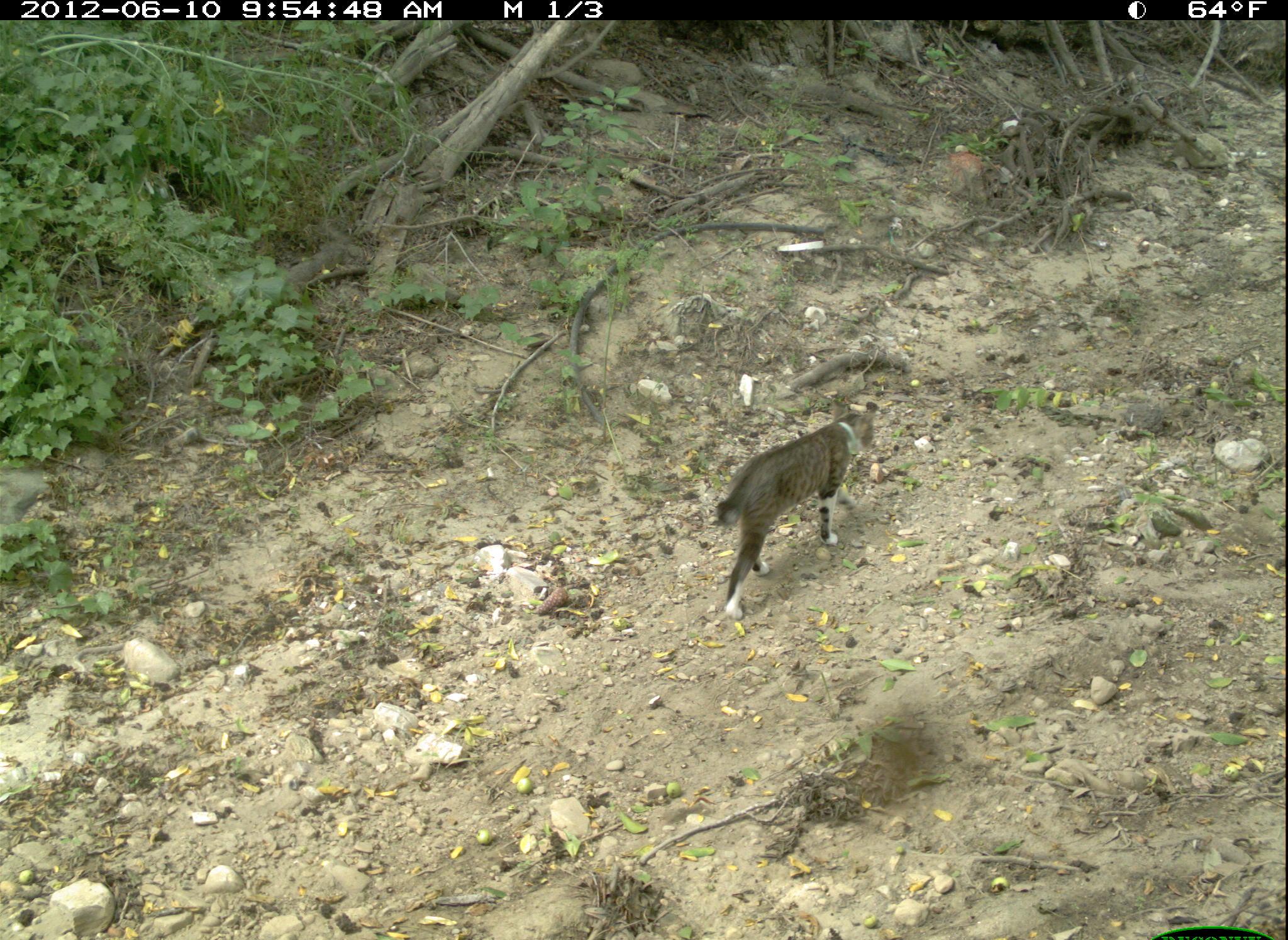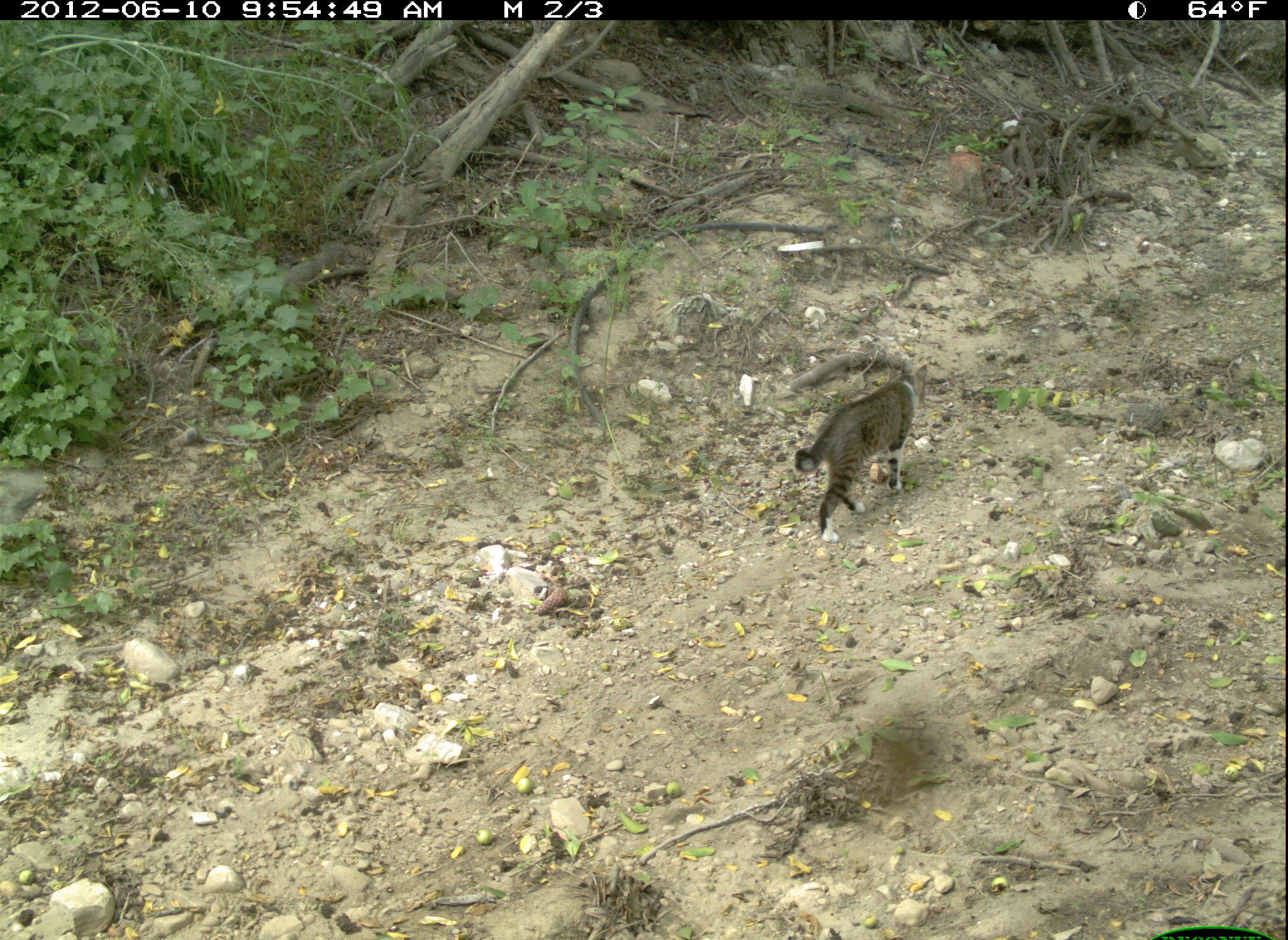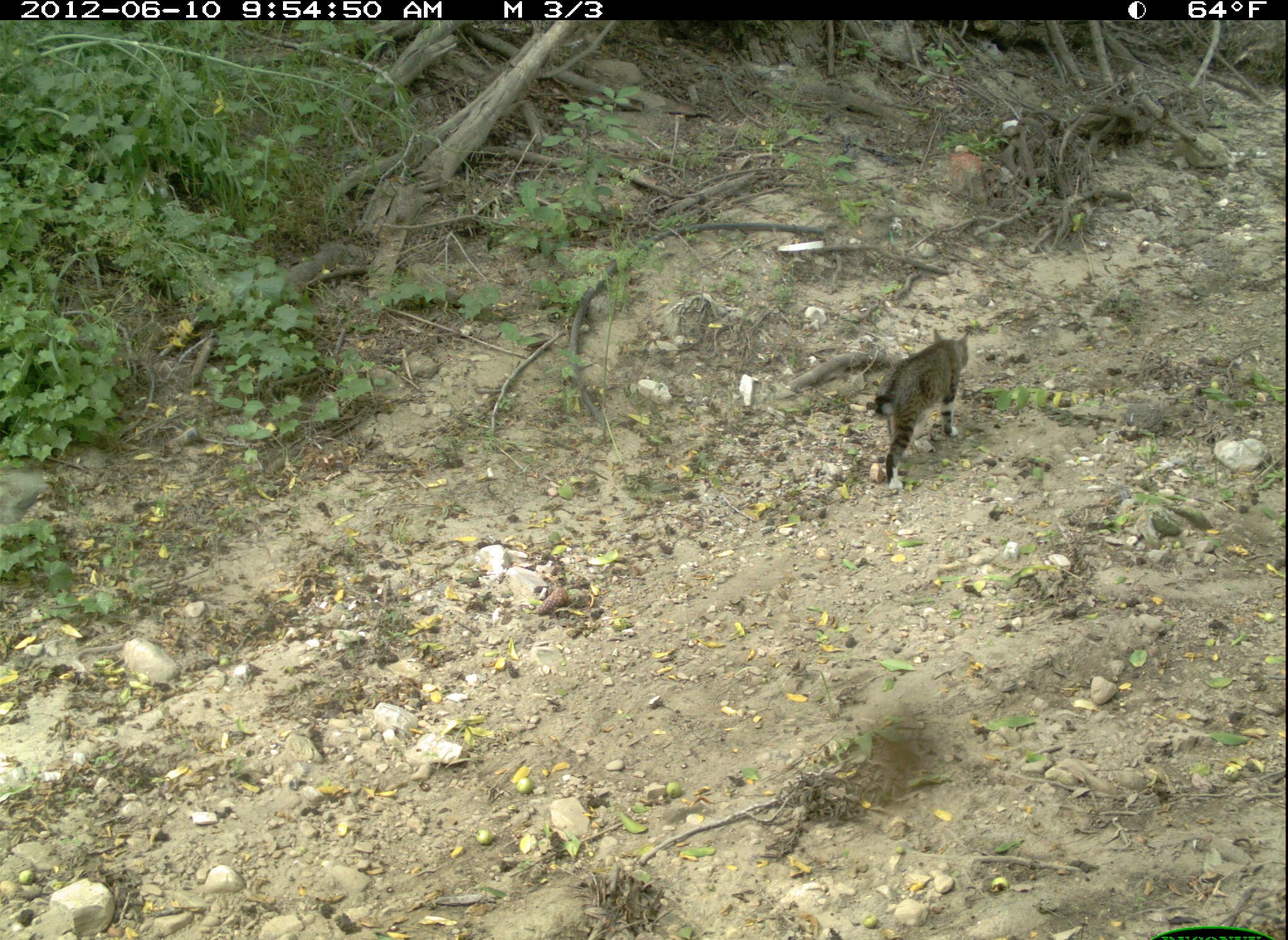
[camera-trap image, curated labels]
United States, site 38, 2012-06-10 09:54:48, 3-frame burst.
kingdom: Animalia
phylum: Chordata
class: Mammalia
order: Carnivora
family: Felidae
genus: Felis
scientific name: Felis catus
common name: cat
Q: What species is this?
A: Cat (Felis catus).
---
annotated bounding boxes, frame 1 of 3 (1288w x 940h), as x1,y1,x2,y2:
cat: 684,370,927,630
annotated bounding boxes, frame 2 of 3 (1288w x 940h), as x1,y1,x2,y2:
cat: 787,353,940,556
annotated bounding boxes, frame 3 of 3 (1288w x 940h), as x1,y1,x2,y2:
cat: 824,322,1035,514